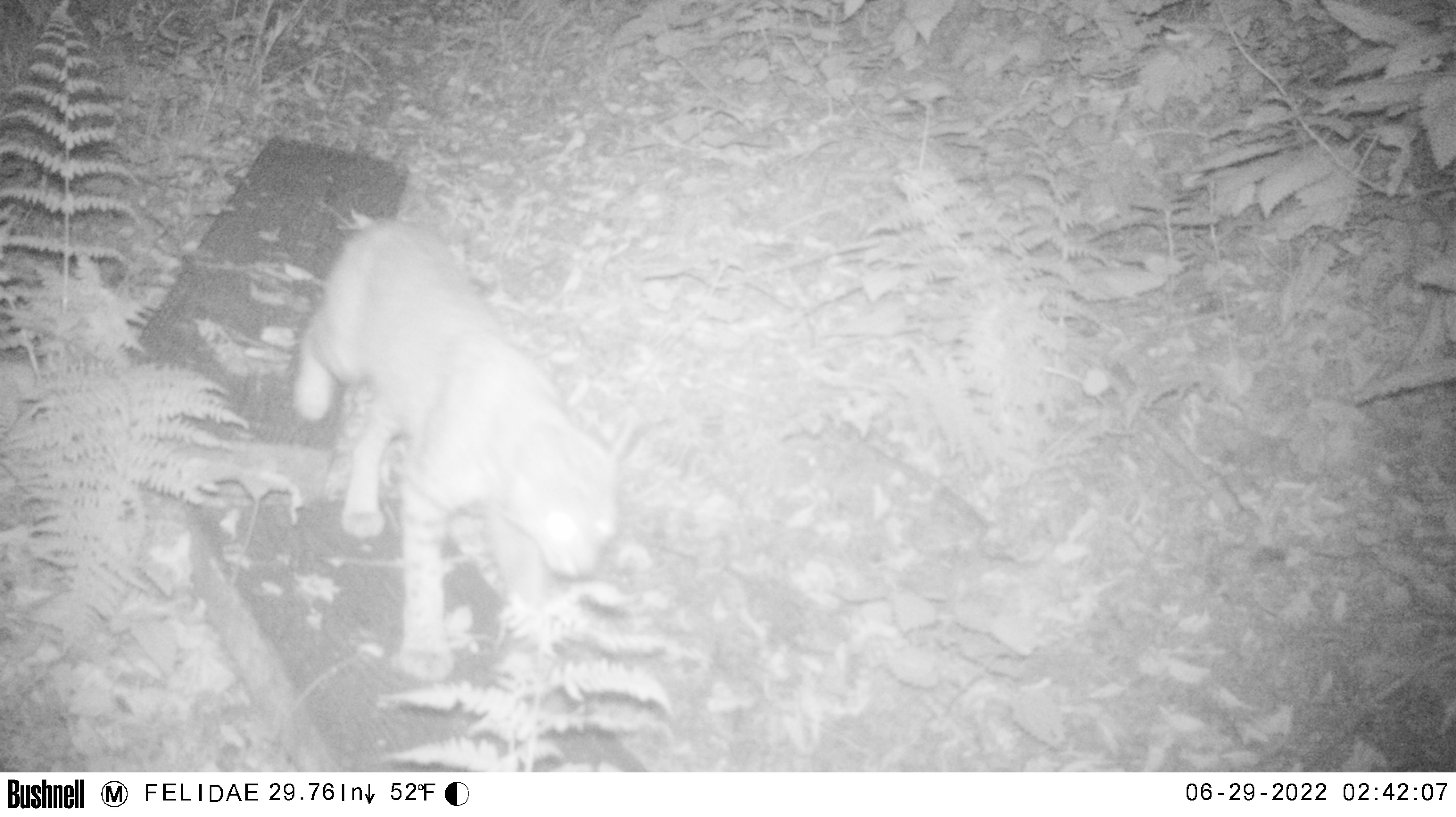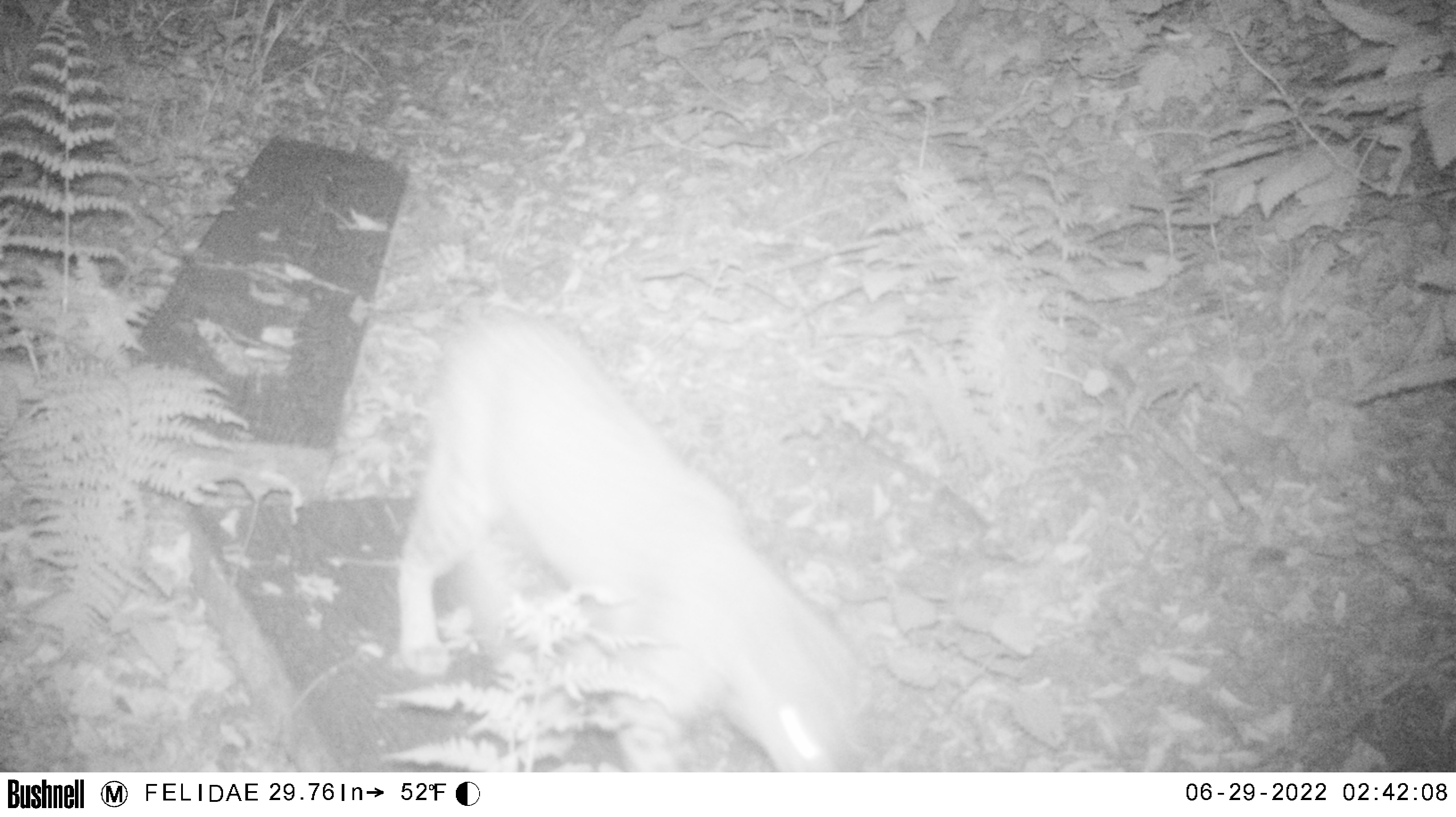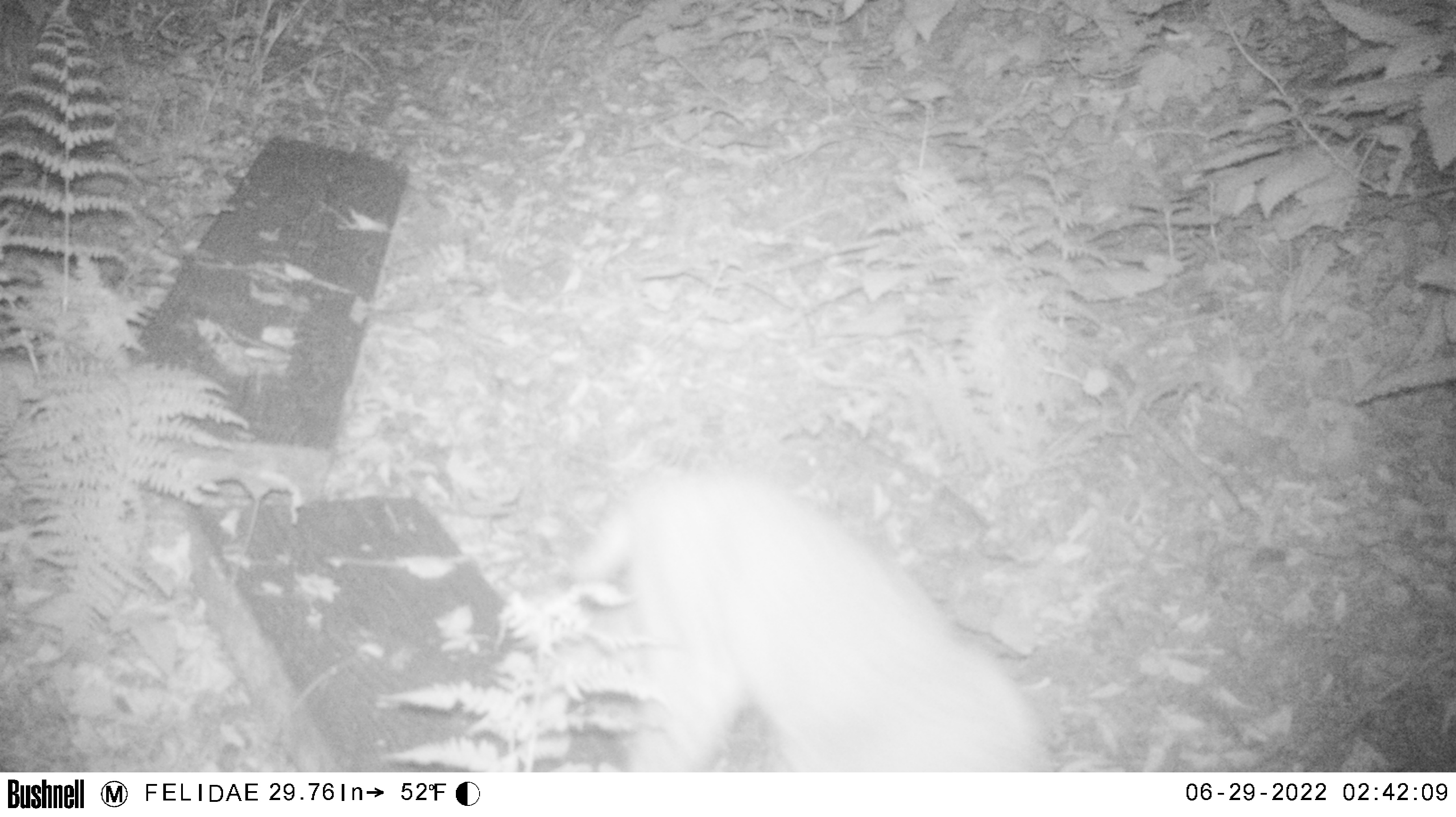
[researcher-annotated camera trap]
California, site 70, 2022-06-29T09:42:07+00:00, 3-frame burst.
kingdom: Animalia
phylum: Chordata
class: Mammalia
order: Carnivora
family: Felidae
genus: Lynx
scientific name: Lynx rufus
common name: bobcat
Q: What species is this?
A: Bobcat (Lynx rufus).